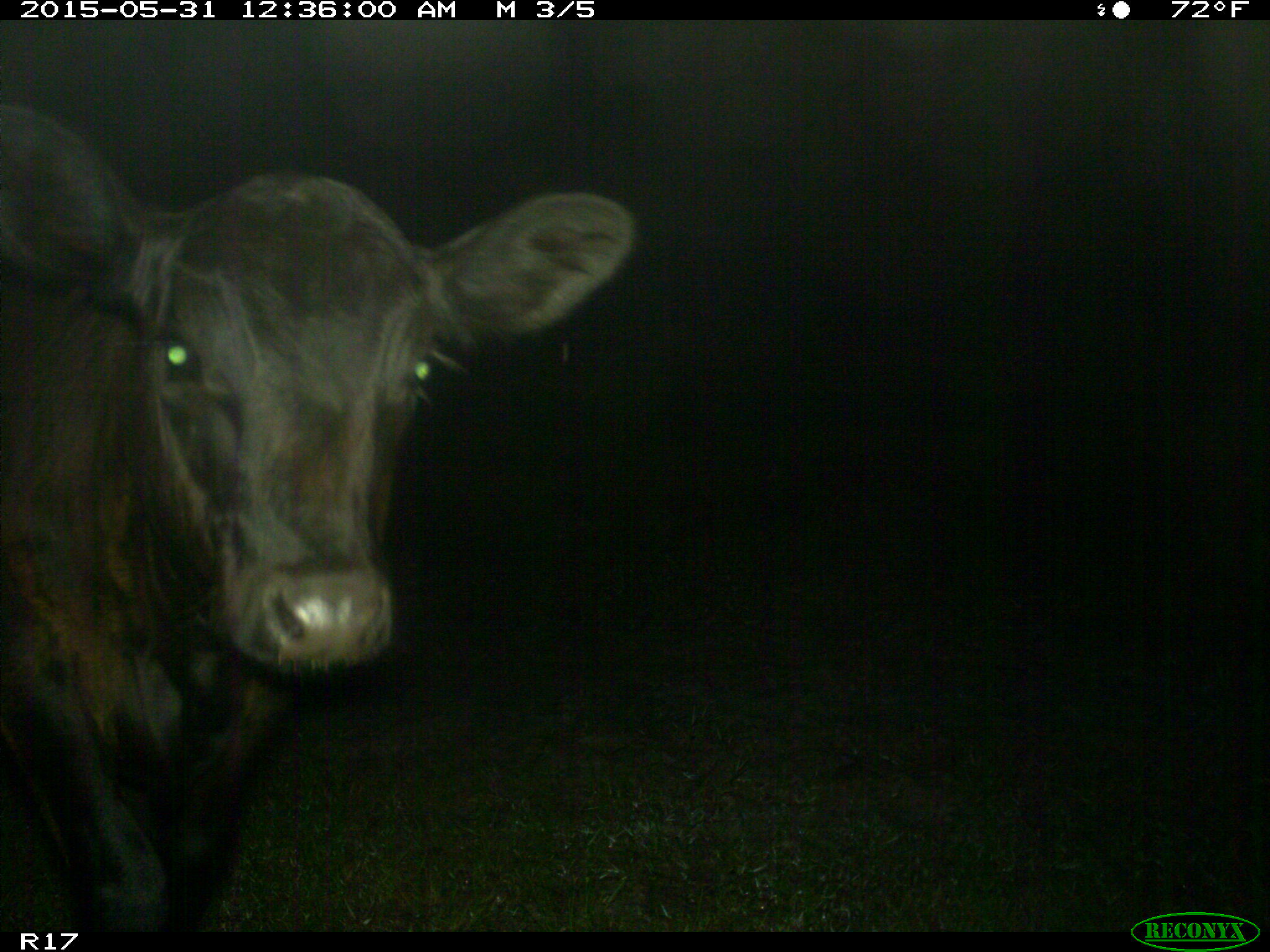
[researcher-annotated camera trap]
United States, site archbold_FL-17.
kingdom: Animalia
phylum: Chordata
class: Mammalia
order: Artiodactyla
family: Bovidae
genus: Bos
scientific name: Bos taurus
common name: domestic cow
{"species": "Bos taurus (domestic cow)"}